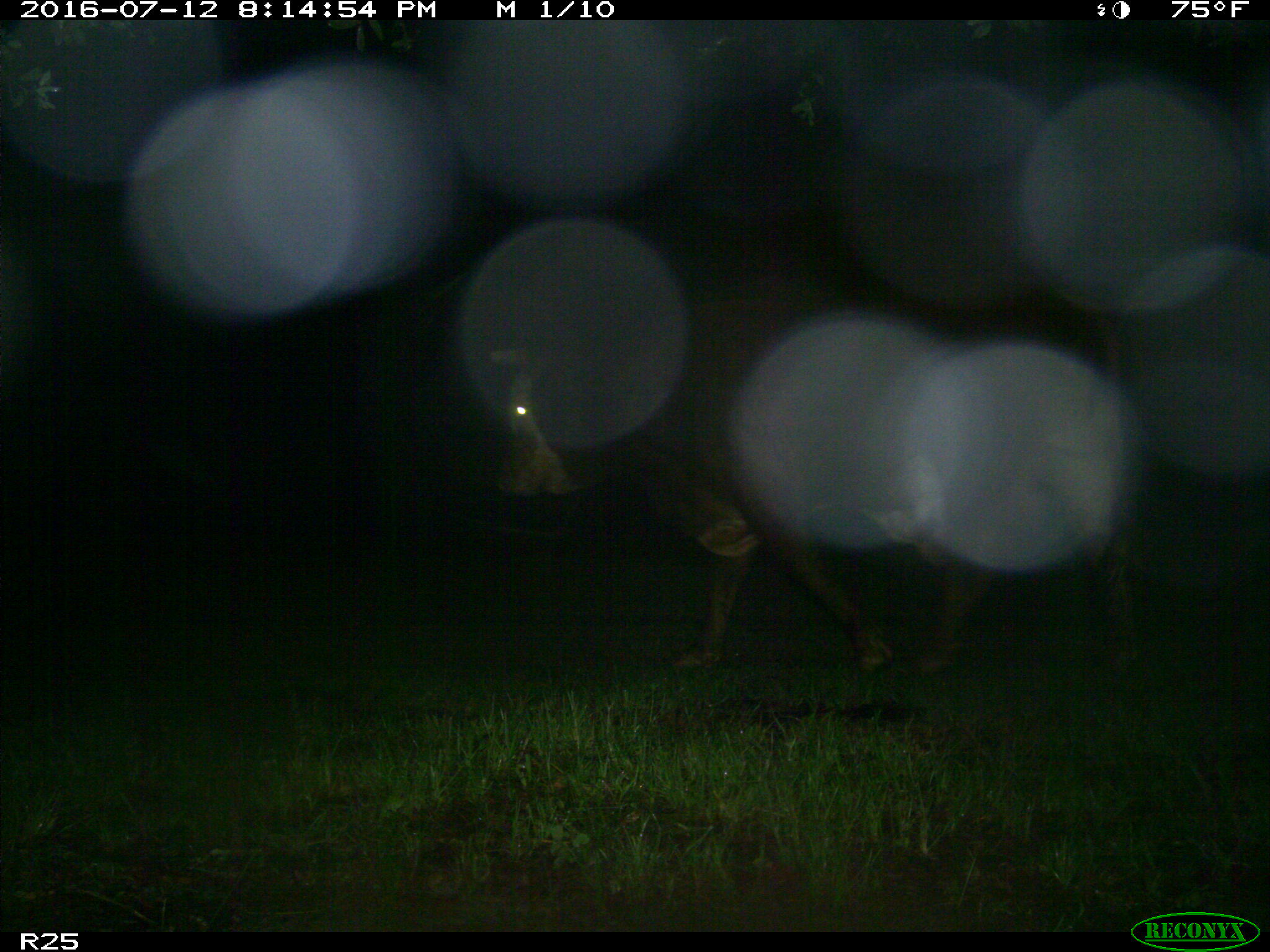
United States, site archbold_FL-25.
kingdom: Animalia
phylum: Chordata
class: Mammalia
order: Artiodactyla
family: Bovidae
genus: Bos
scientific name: Bos taurus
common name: domestic cow